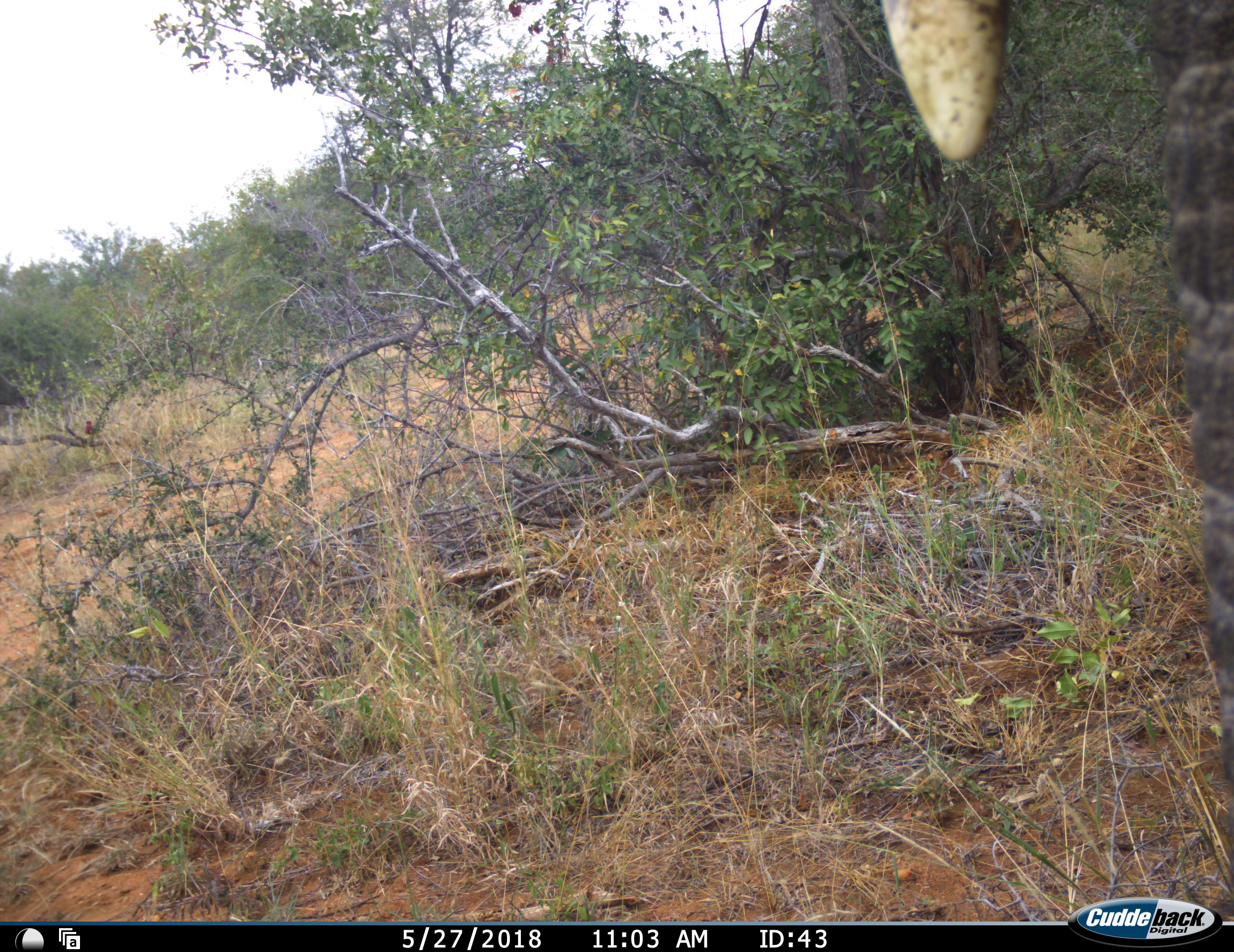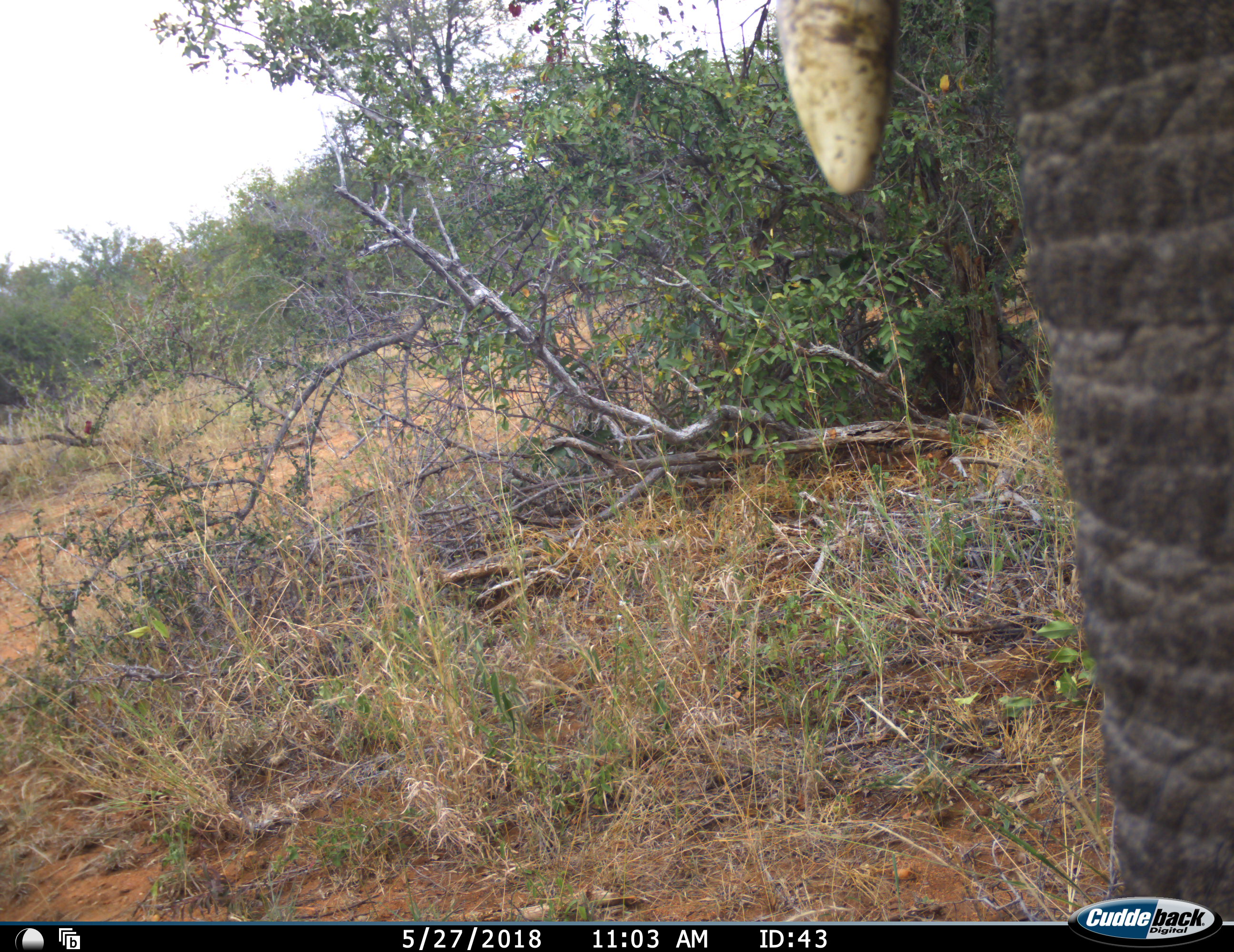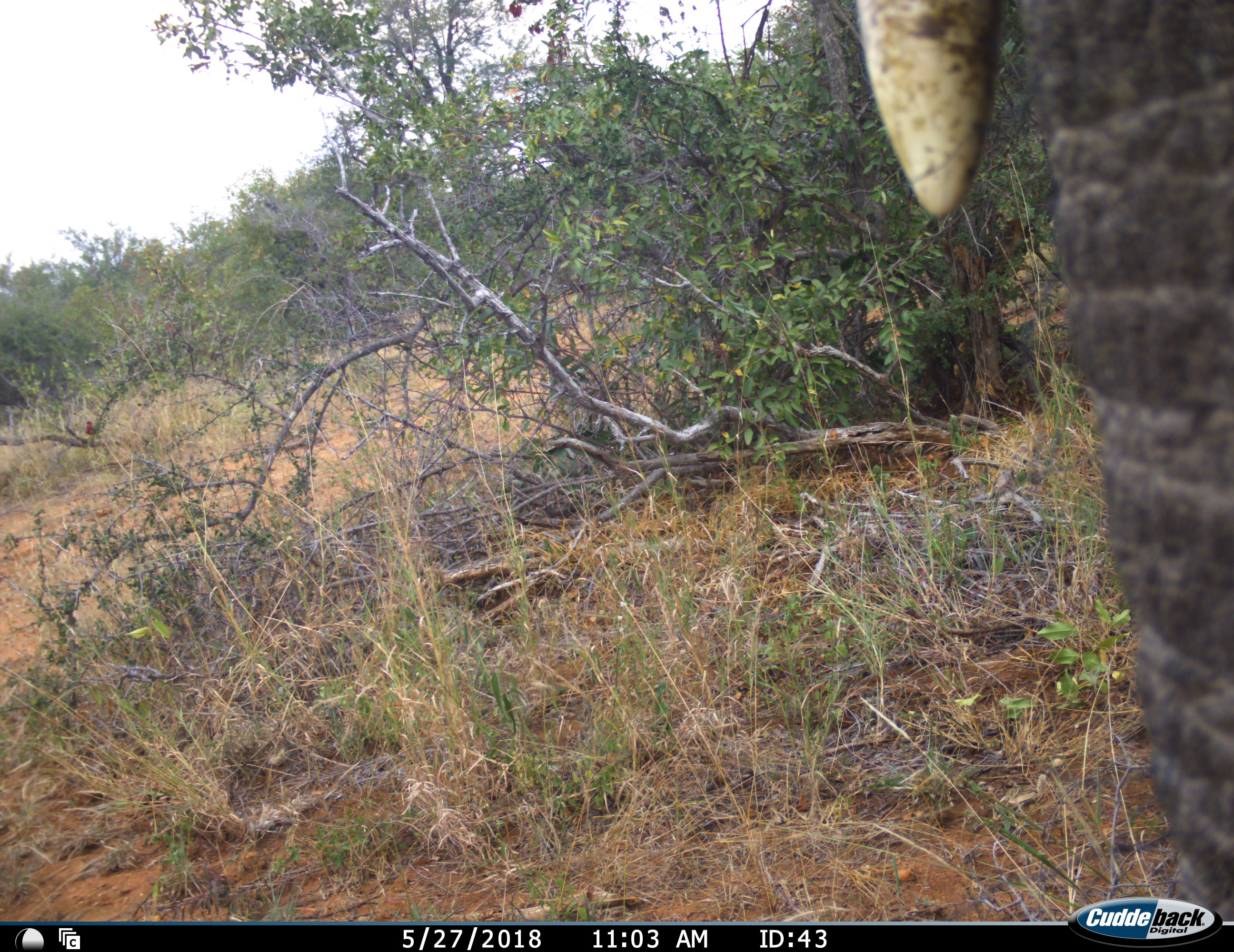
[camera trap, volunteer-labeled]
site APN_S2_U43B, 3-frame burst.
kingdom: Animalia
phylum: Chordata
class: Mammalia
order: Proboscidea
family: Elephantidae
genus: Loxodonta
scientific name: Loxodonta africana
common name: african bush elephant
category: elephant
Elephant (african bush elephant) (Loxodonta africana), count 1. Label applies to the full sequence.